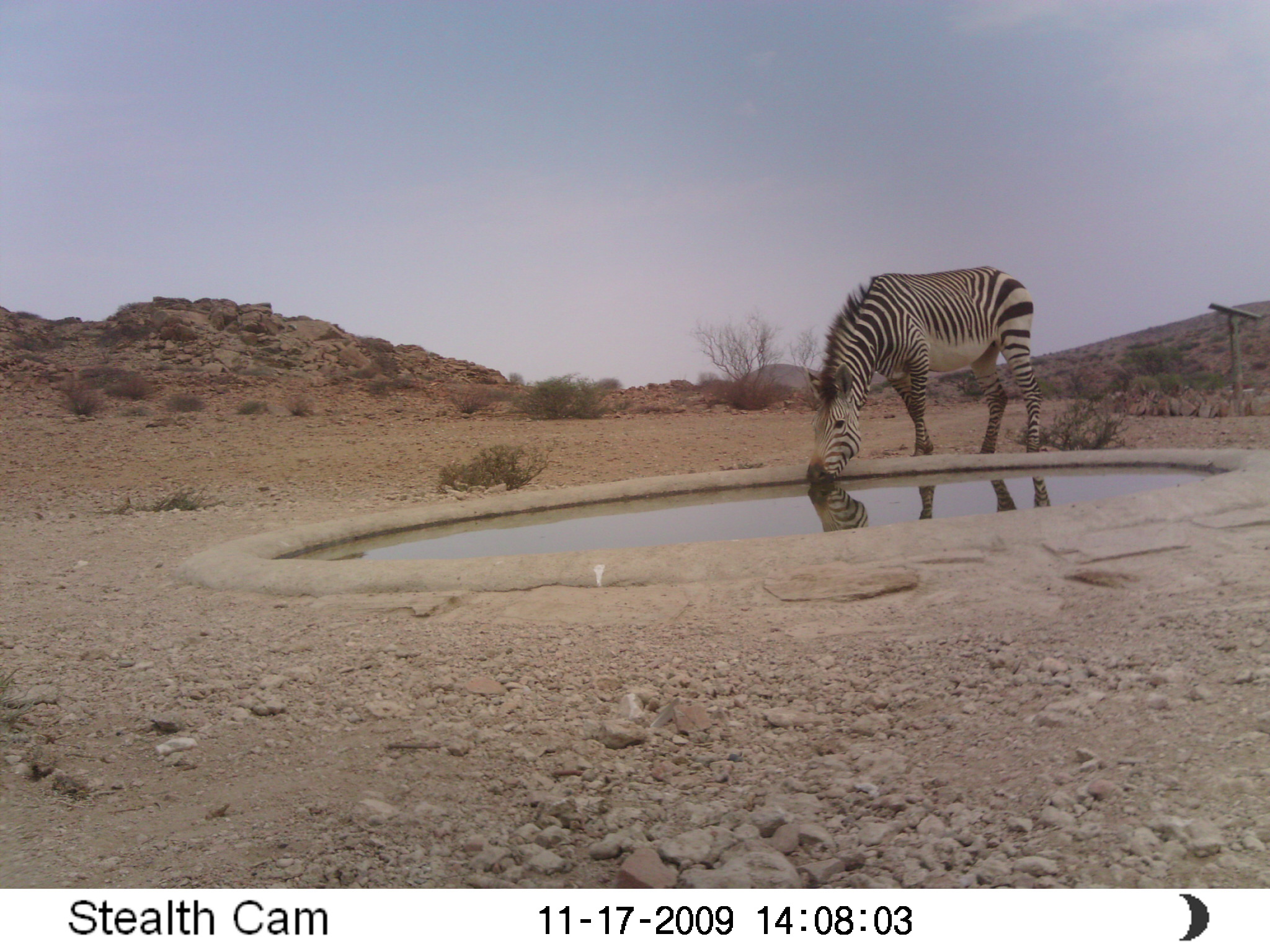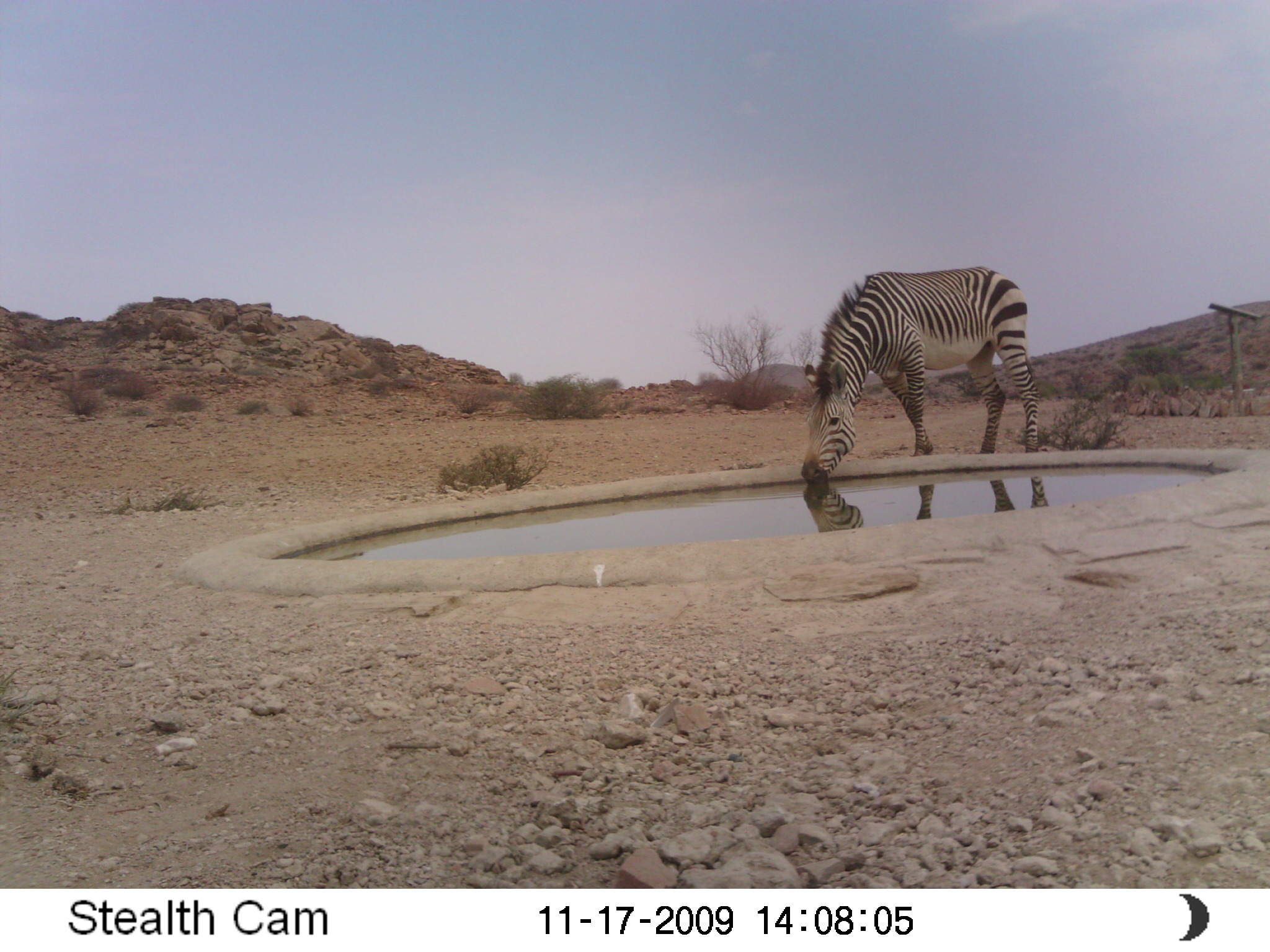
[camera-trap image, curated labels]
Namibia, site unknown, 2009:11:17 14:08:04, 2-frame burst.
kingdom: Animalia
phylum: Chordata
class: Mammalia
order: Perissodactyla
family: Equidae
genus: Equus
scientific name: Equus zebra hartmannae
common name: hartmann's mountain zebra